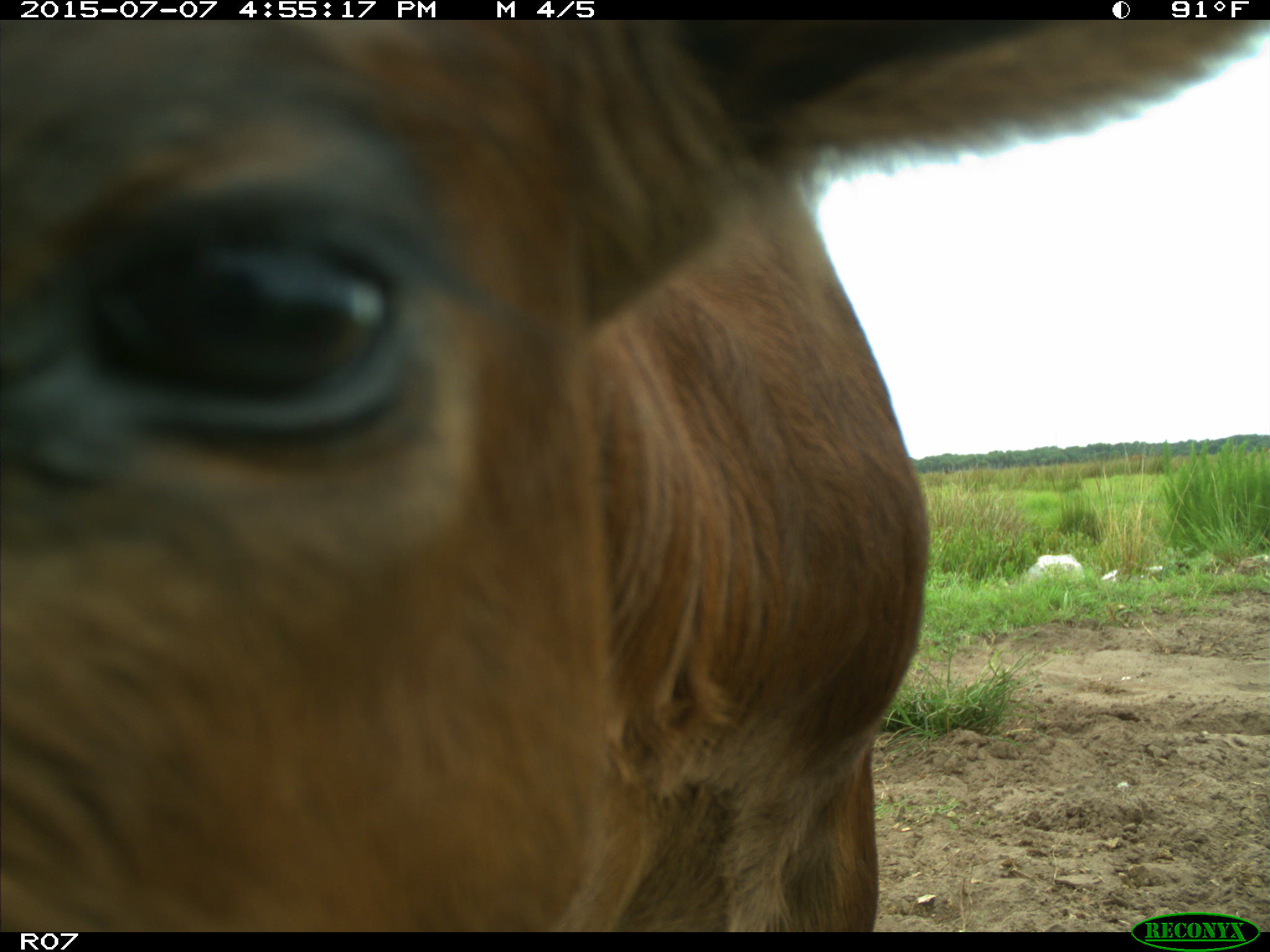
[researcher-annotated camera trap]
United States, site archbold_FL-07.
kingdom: Animalia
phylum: Chordata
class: Mammalia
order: Artiodactyla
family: Bovidae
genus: Bos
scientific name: Bos taurus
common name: domestic cow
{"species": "Bos taurus (domestic cow)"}